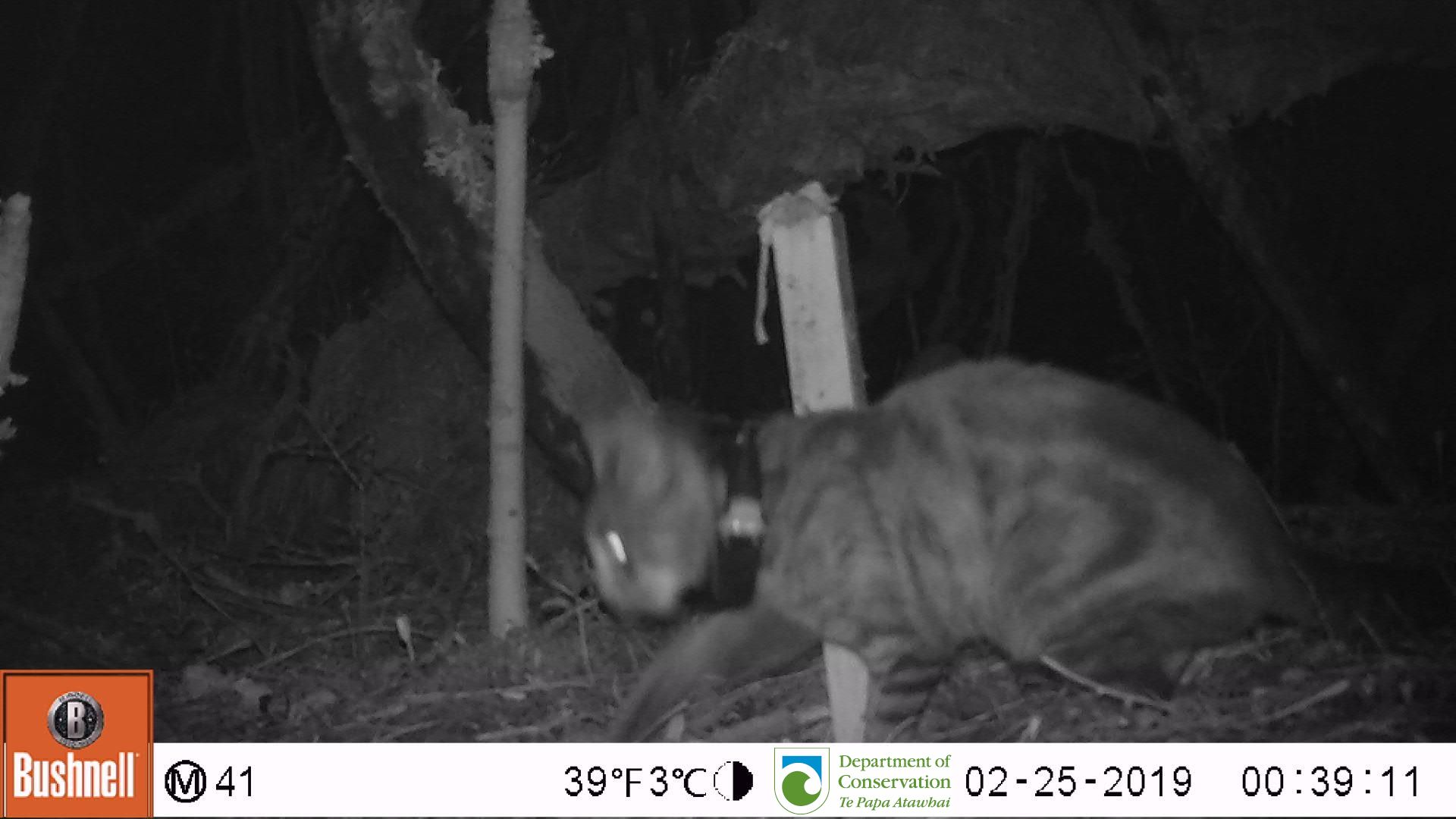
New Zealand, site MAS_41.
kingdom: Animalia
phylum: Chordata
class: Mammalia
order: Carnivora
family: Felidae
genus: Felis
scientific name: Felis catus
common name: domestic cat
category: cat